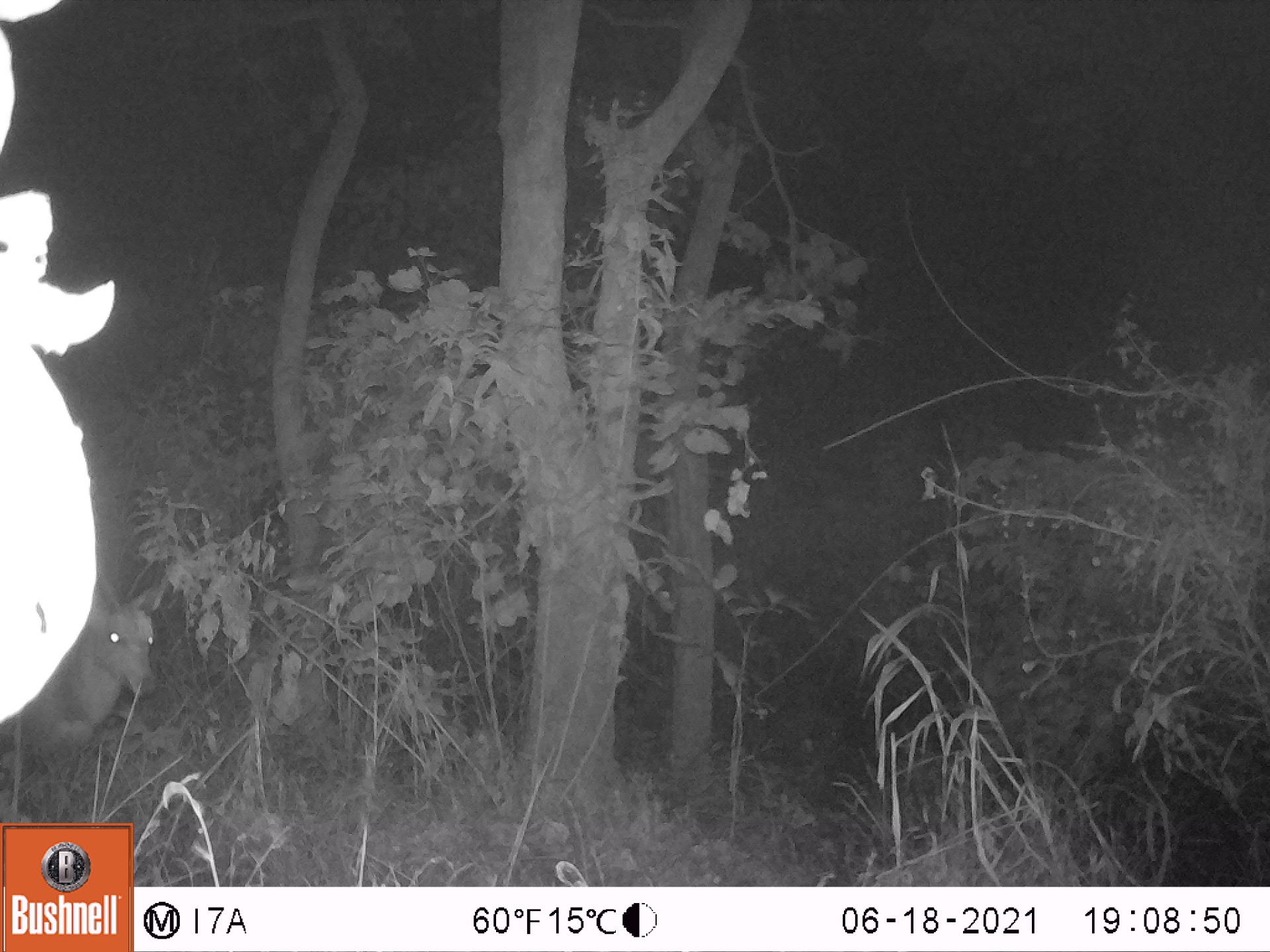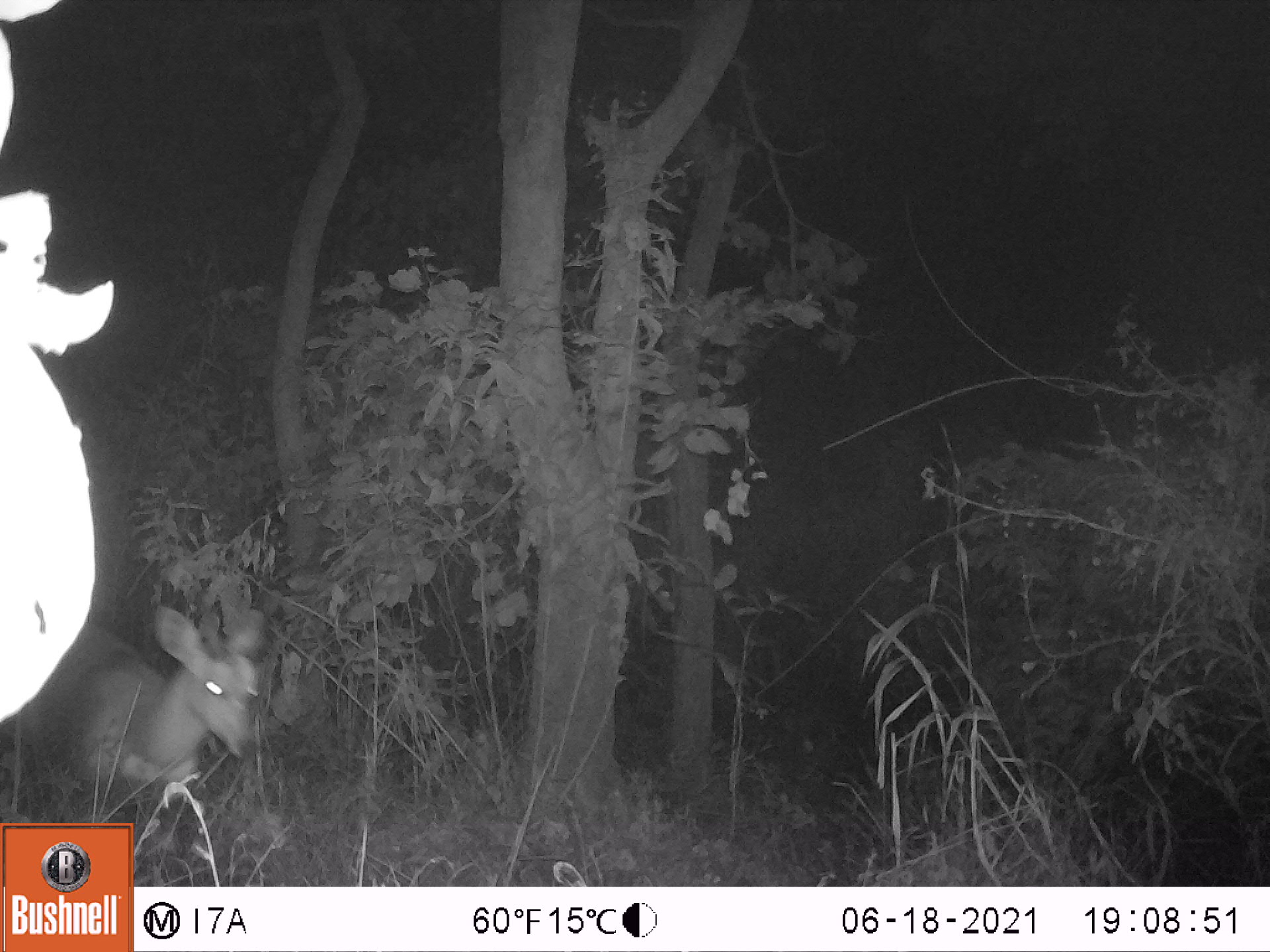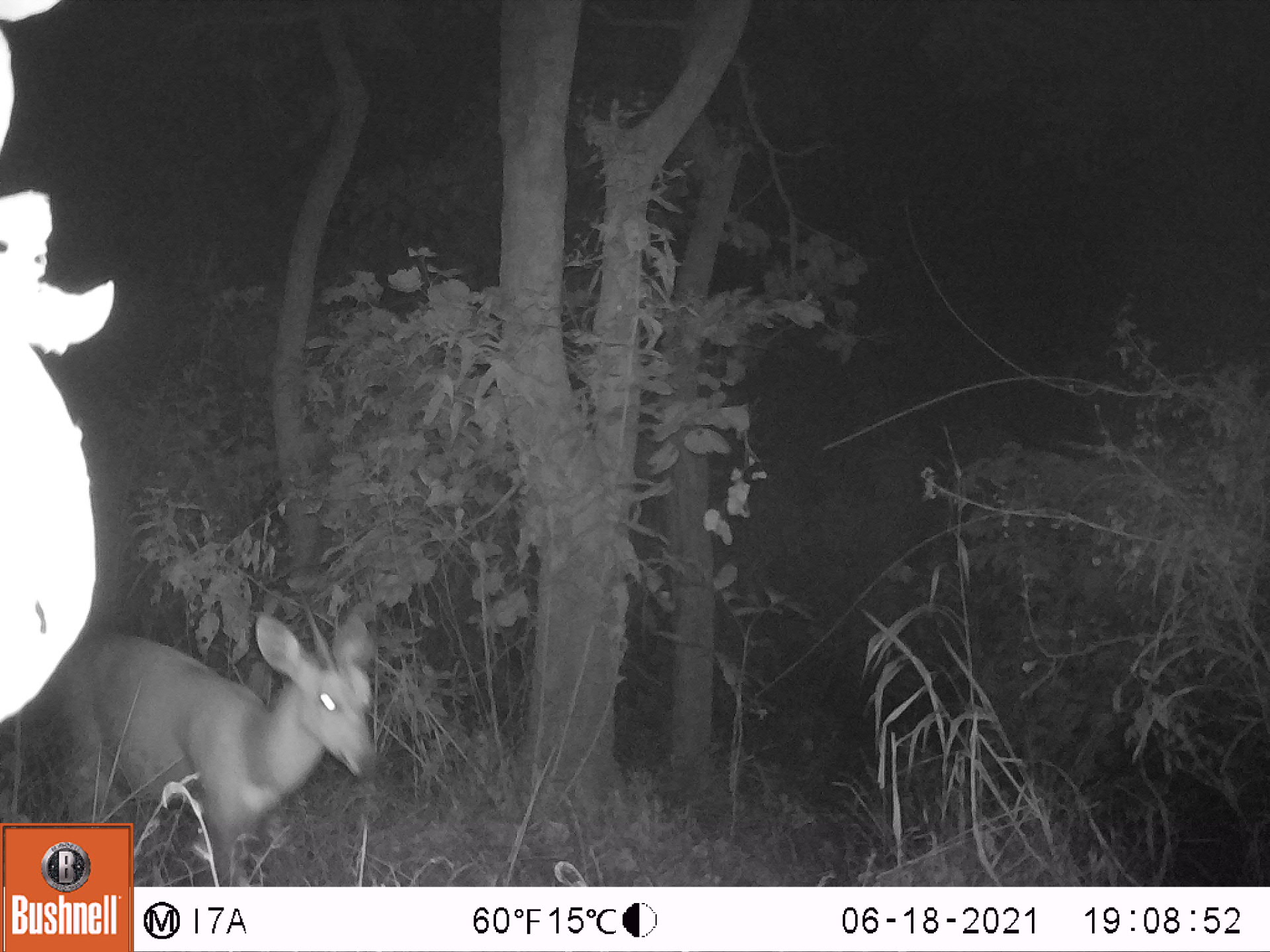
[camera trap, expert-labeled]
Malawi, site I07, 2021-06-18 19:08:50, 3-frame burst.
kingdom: Animalia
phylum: Chordata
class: Mammalia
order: Artiodactyla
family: Bovidae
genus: Tragelaphus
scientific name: Tragelaphus sylvaticus sylvaticus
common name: cape bushbuck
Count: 1.